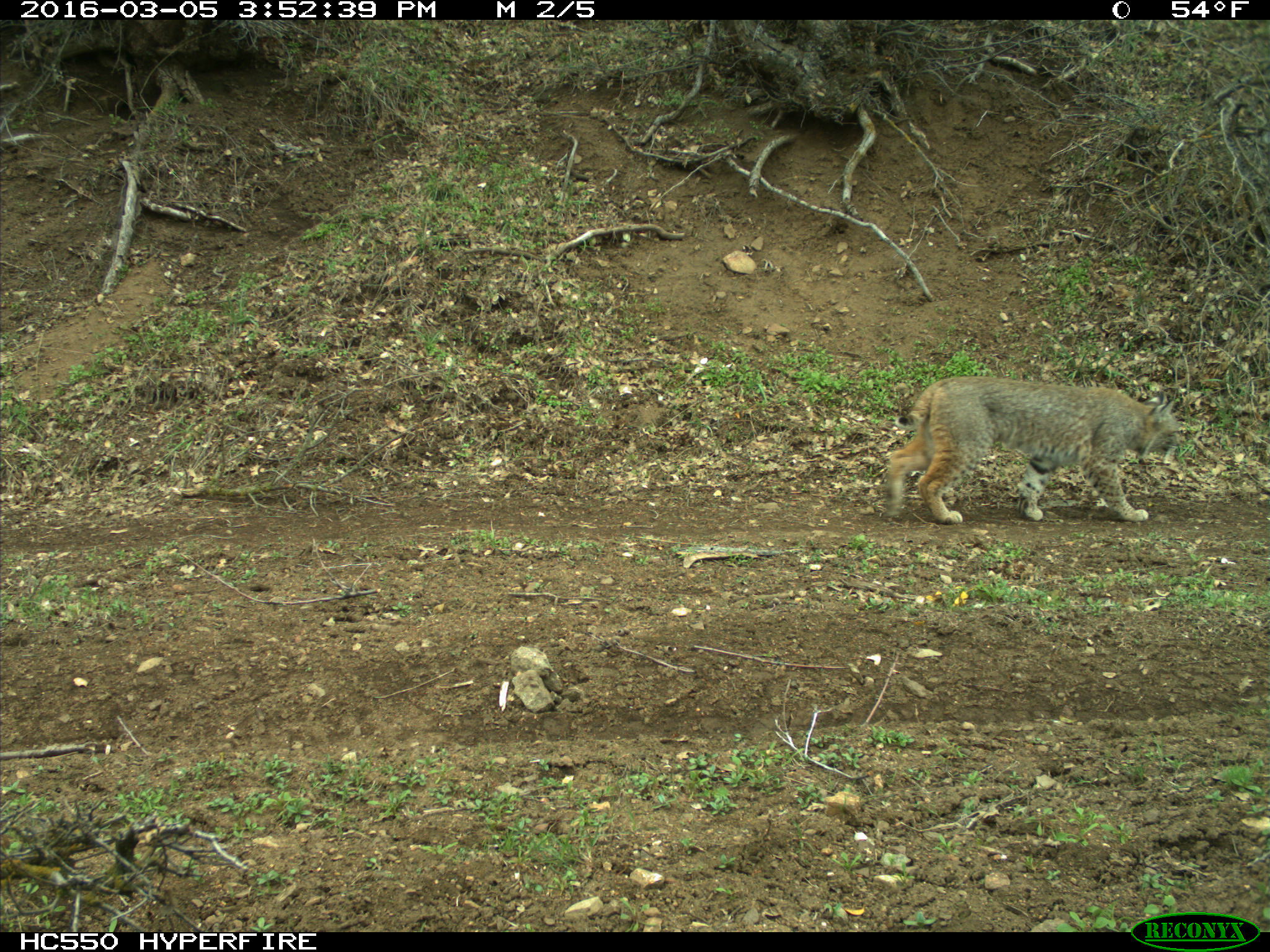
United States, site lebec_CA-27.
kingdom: Animalia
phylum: Chordata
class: Mammalia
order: Carnivora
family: Felidae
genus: Lynx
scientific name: Lynx rufus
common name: bobcat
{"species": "Lynx rufus (bobcat)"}